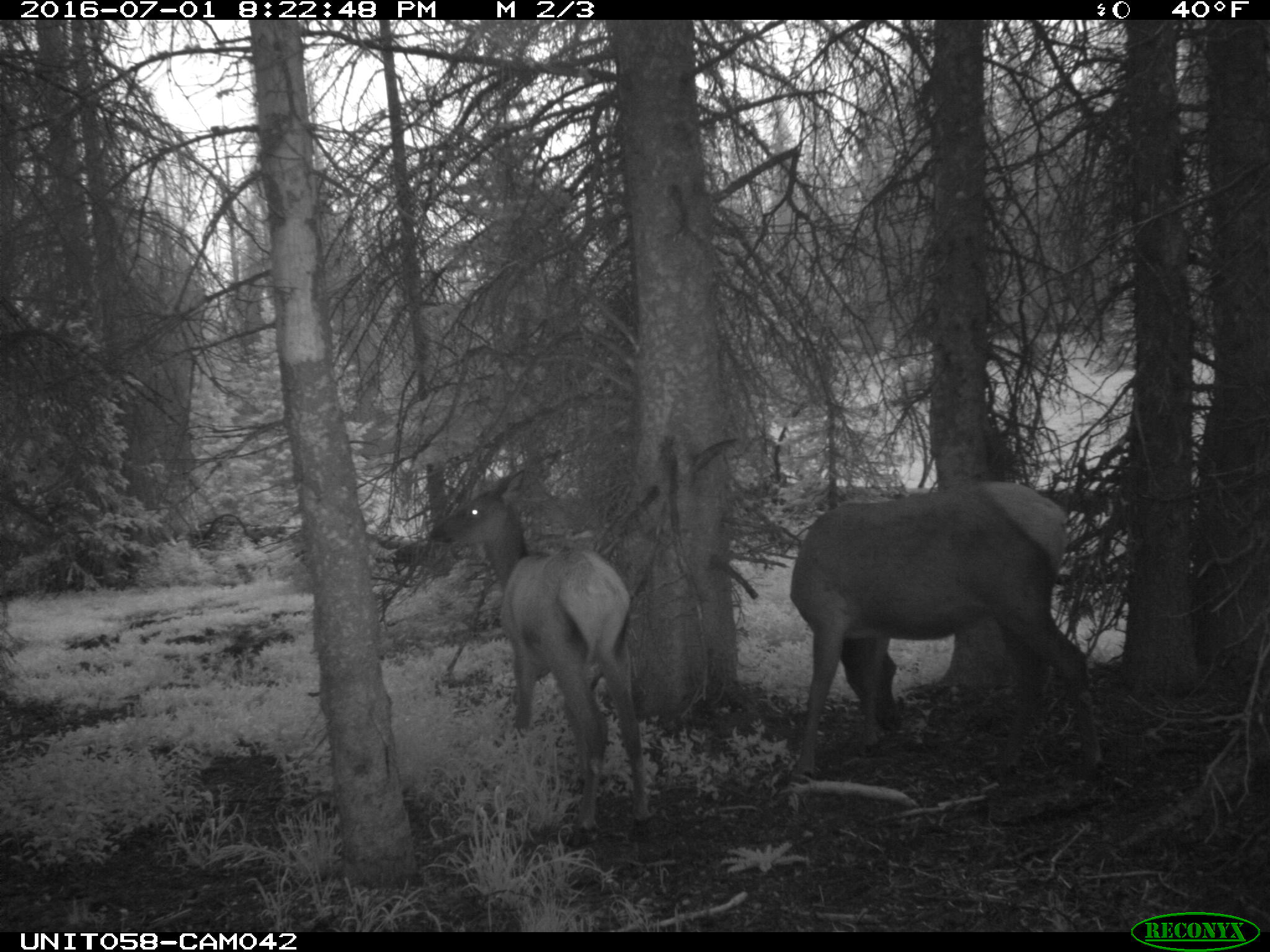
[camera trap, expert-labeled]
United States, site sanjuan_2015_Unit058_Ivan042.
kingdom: Animalia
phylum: Chordata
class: Mammalia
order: Artiodactyla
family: Cervidae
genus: Cervus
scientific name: Cervus elaphus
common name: red deer